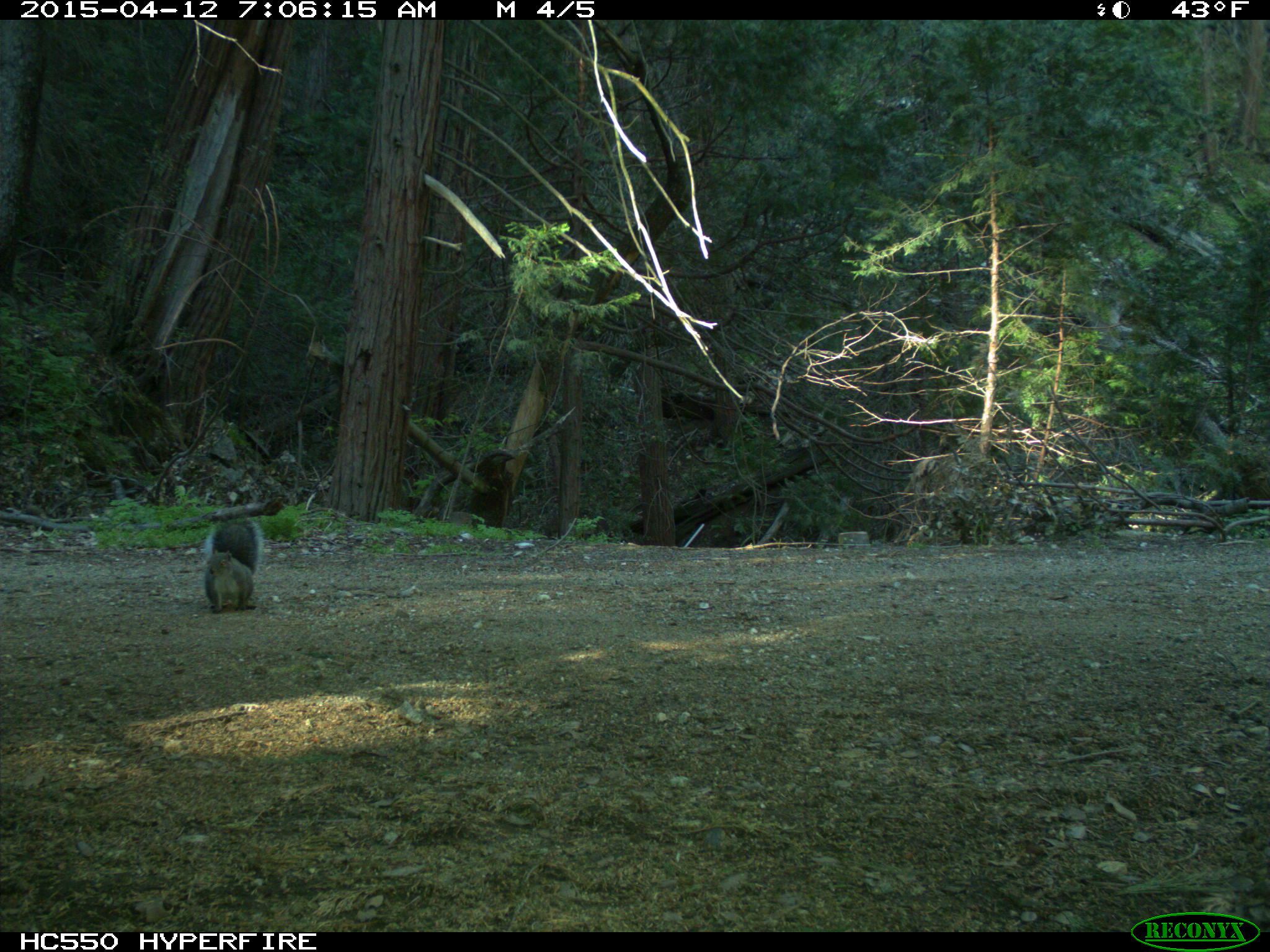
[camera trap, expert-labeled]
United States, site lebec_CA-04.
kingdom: Animalia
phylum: Chordata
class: Mammalia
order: Rodentia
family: Sciuridae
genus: Sciurus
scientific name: Sciurus carolinensis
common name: eastern gray squirrel